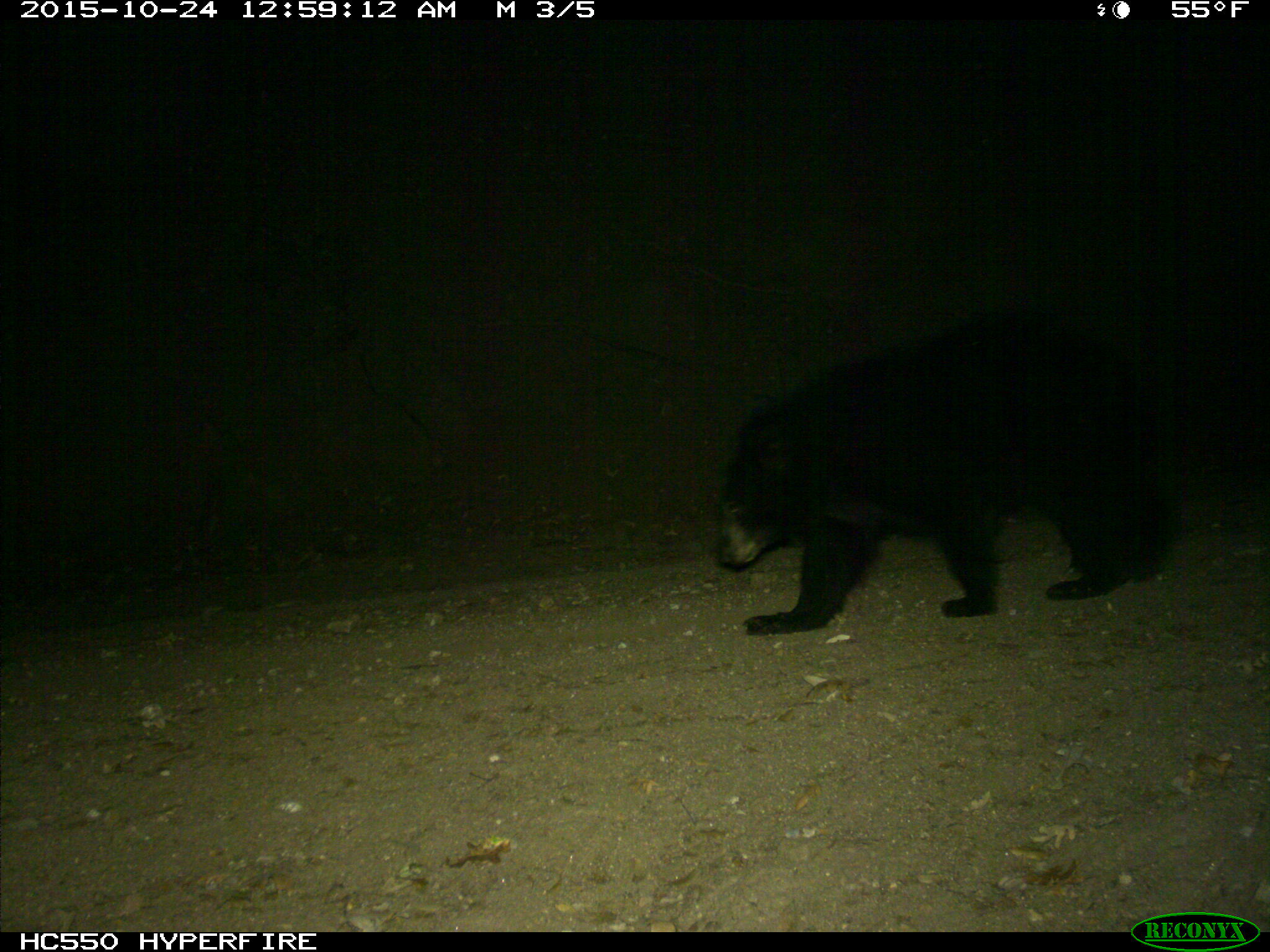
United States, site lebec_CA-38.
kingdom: Animalia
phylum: Chordata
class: Mammalia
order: Carnivora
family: Ursidae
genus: Ursus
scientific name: Ursus americanus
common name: american black bear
Ursus americanus (american black bear).